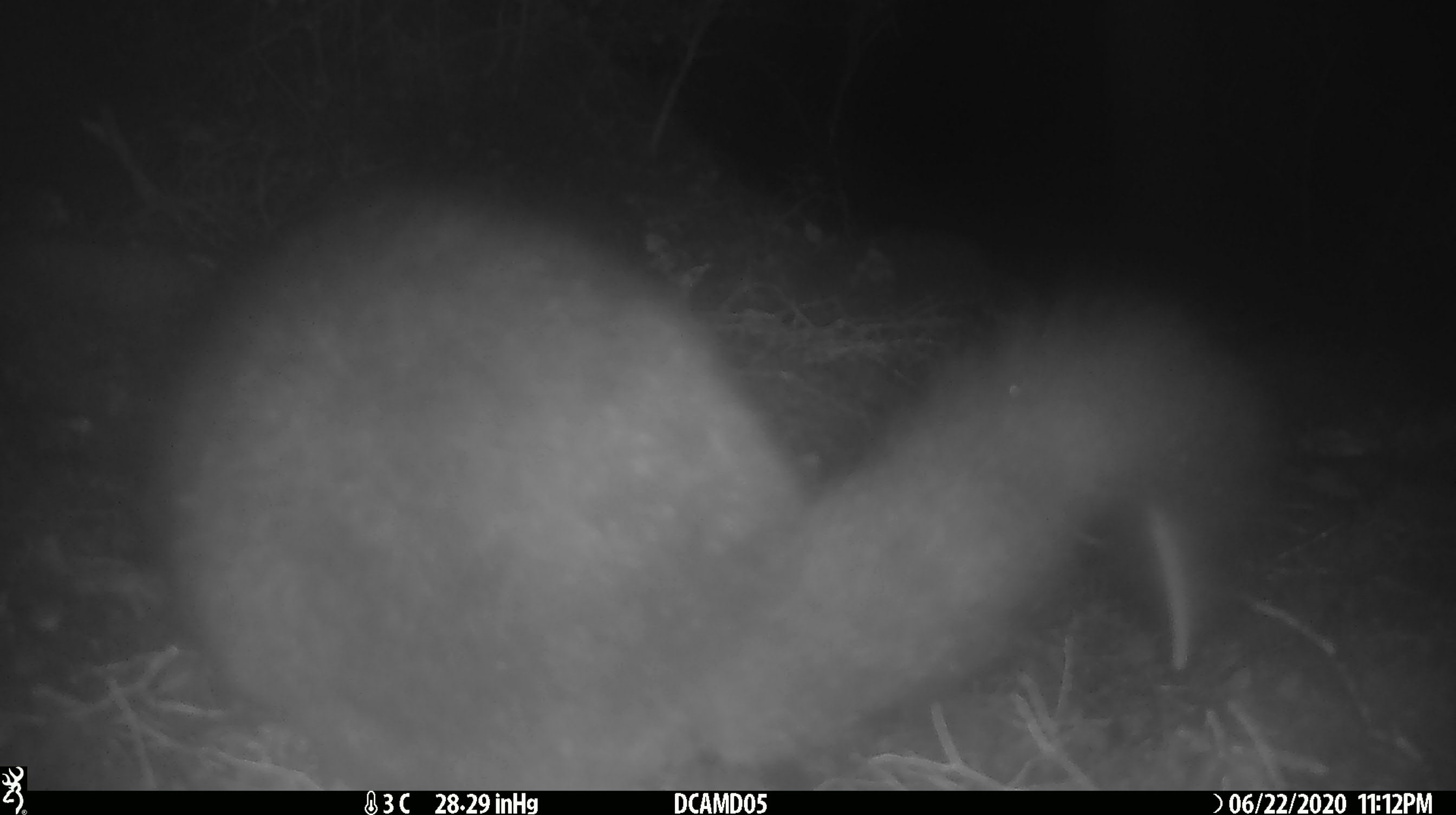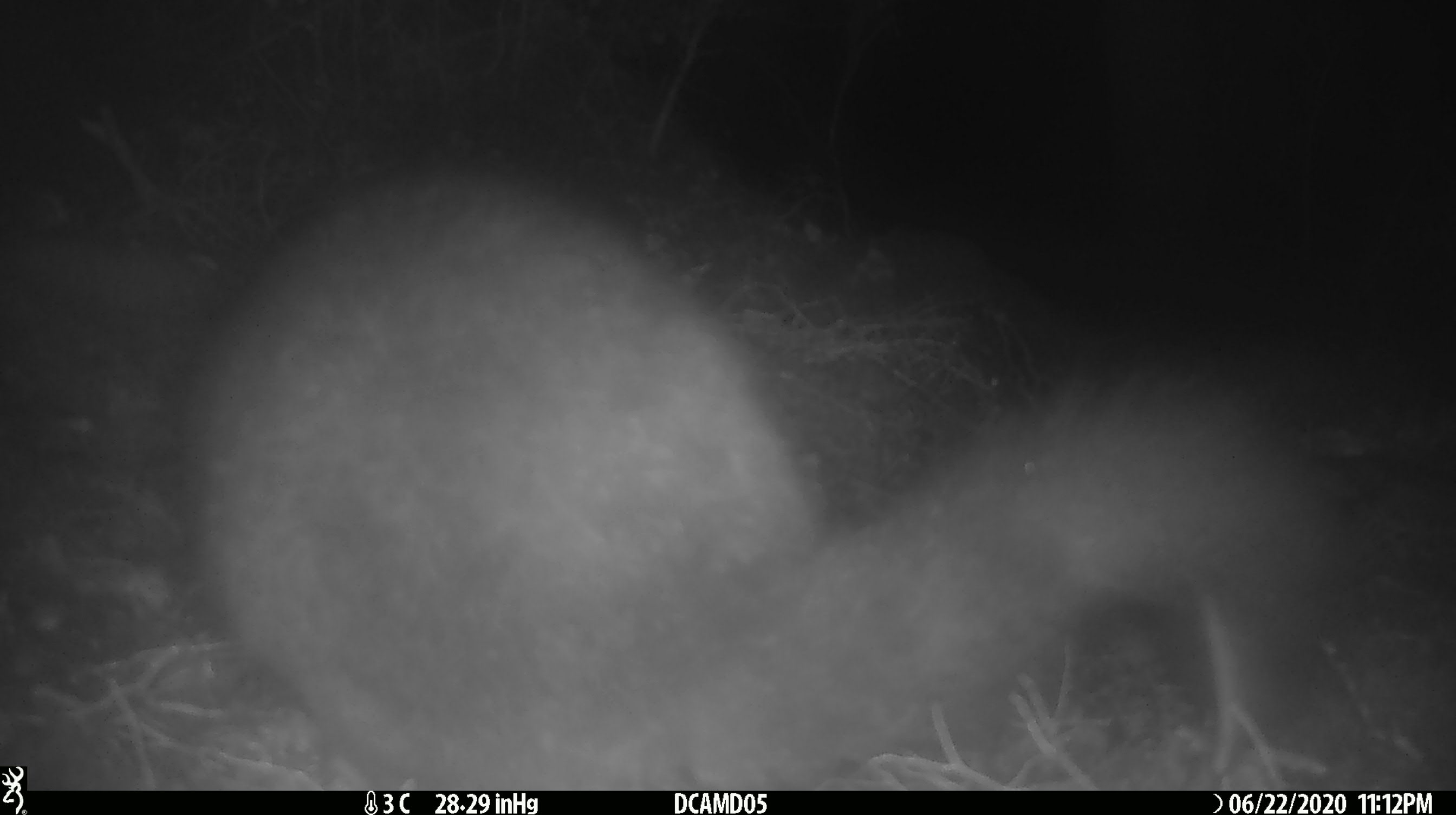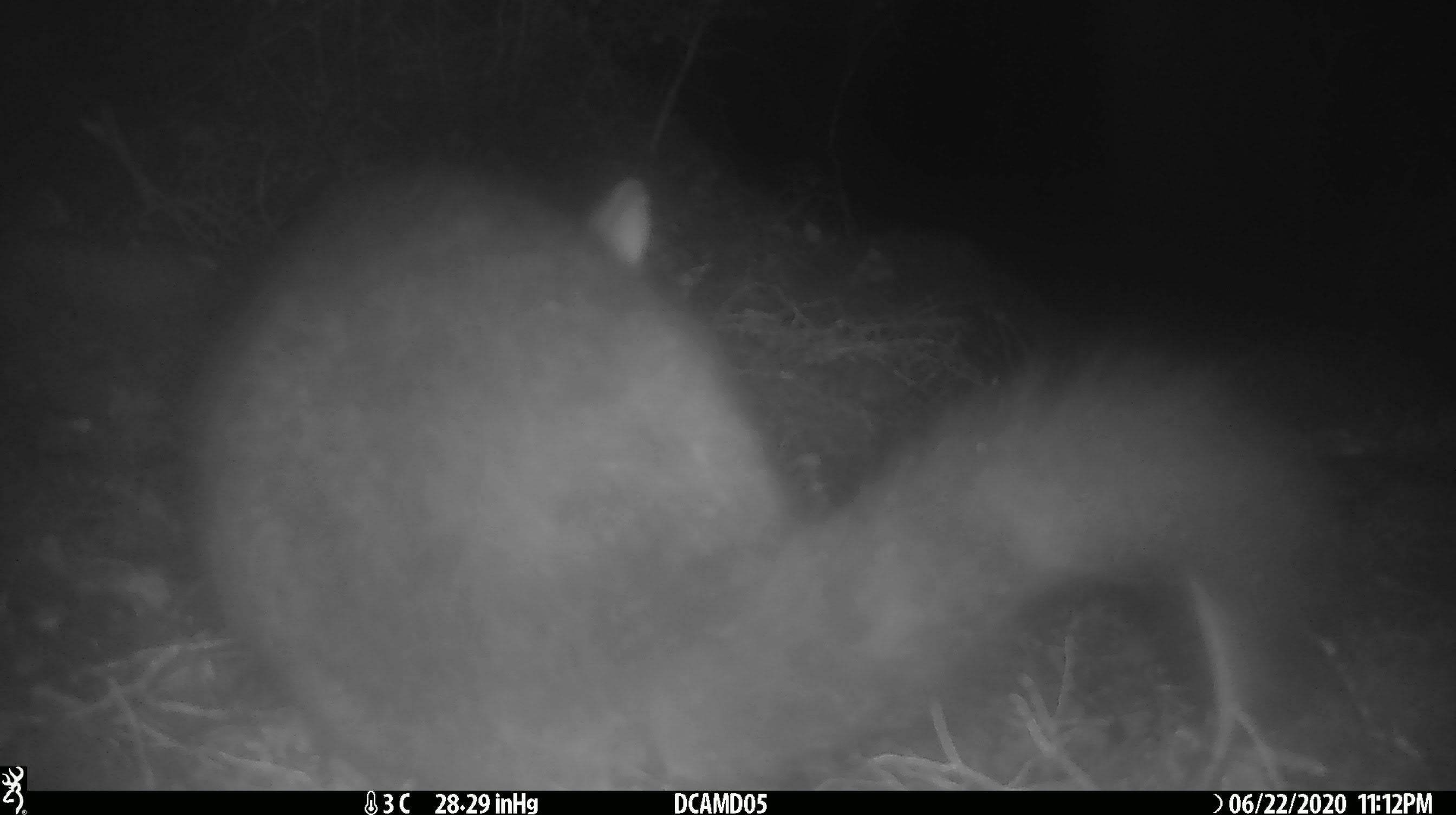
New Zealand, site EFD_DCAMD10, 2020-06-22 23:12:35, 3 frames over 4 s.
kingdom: Animalia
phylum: Chordata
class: Mammalia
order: Diprotodontia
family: Phalangeridae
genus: Trichosurus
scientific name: Trichosurus vulpecula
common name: common brushtail possum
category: possum